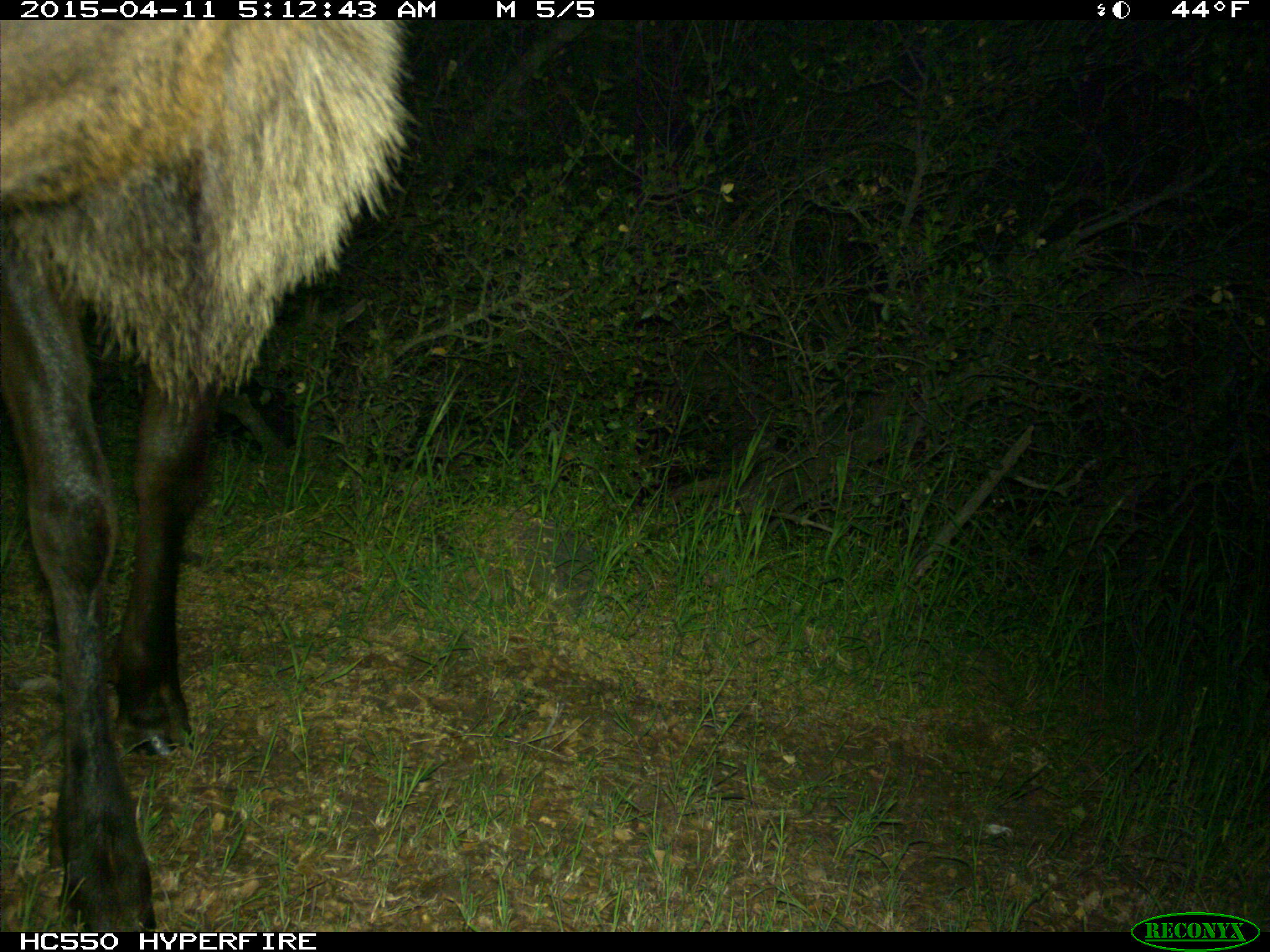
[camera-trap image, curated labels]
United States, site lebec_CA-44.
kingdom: Animalia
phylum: Chordata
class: Mammalia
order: Artiodactyla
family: Cervidae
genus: Cervus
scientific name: Cervus canadensis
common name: elk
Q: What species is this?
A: Cervus canadensis (elk).